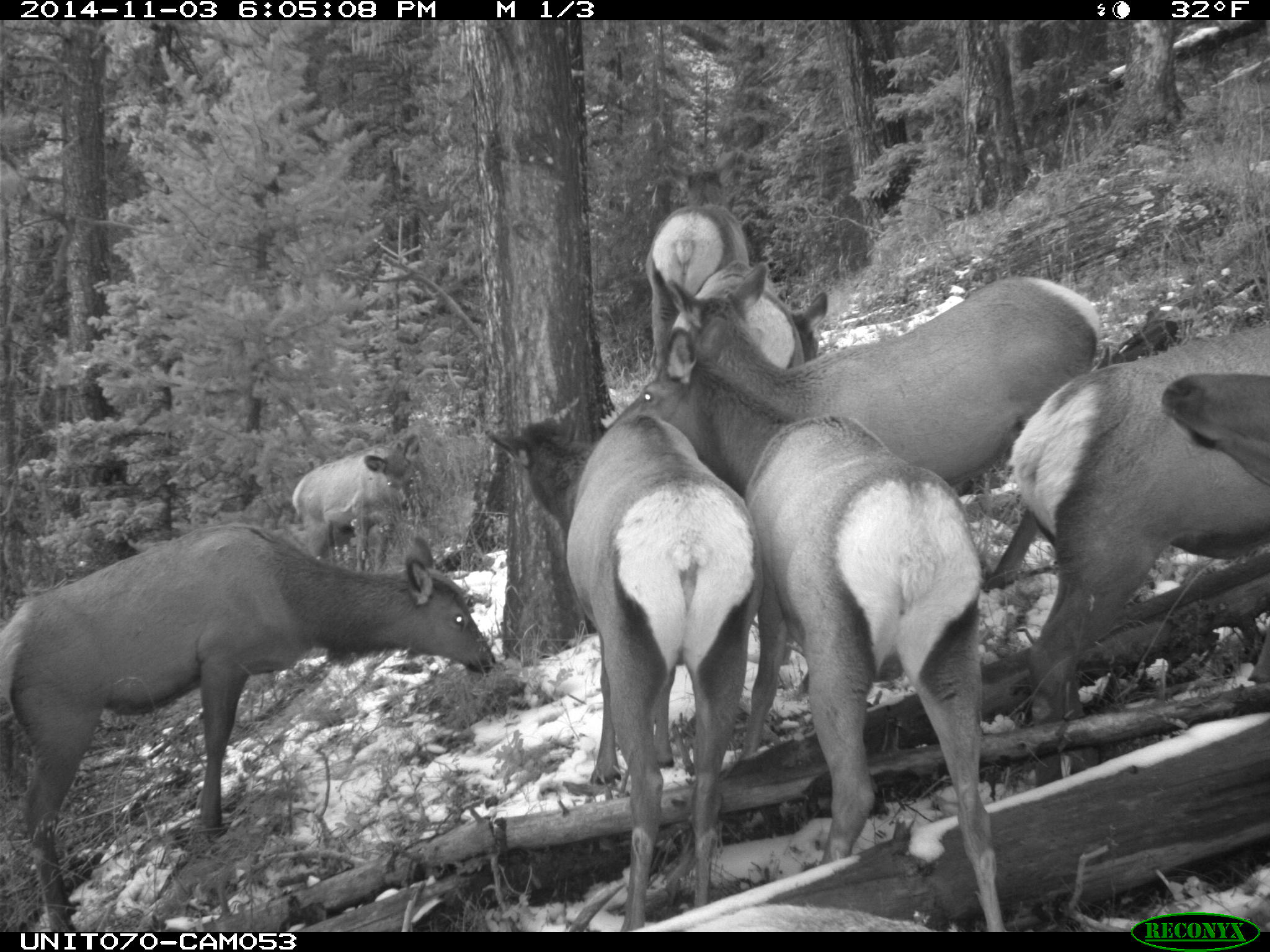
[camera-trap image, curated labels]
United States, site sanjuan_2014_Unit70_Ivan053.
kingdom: Animalia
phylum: Chordata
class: Mammalia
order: Artiodactyla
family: Cervidae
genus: Cervus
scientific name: Cervus elaphus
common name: red deer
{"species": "Cervus elaphus (red deer)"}